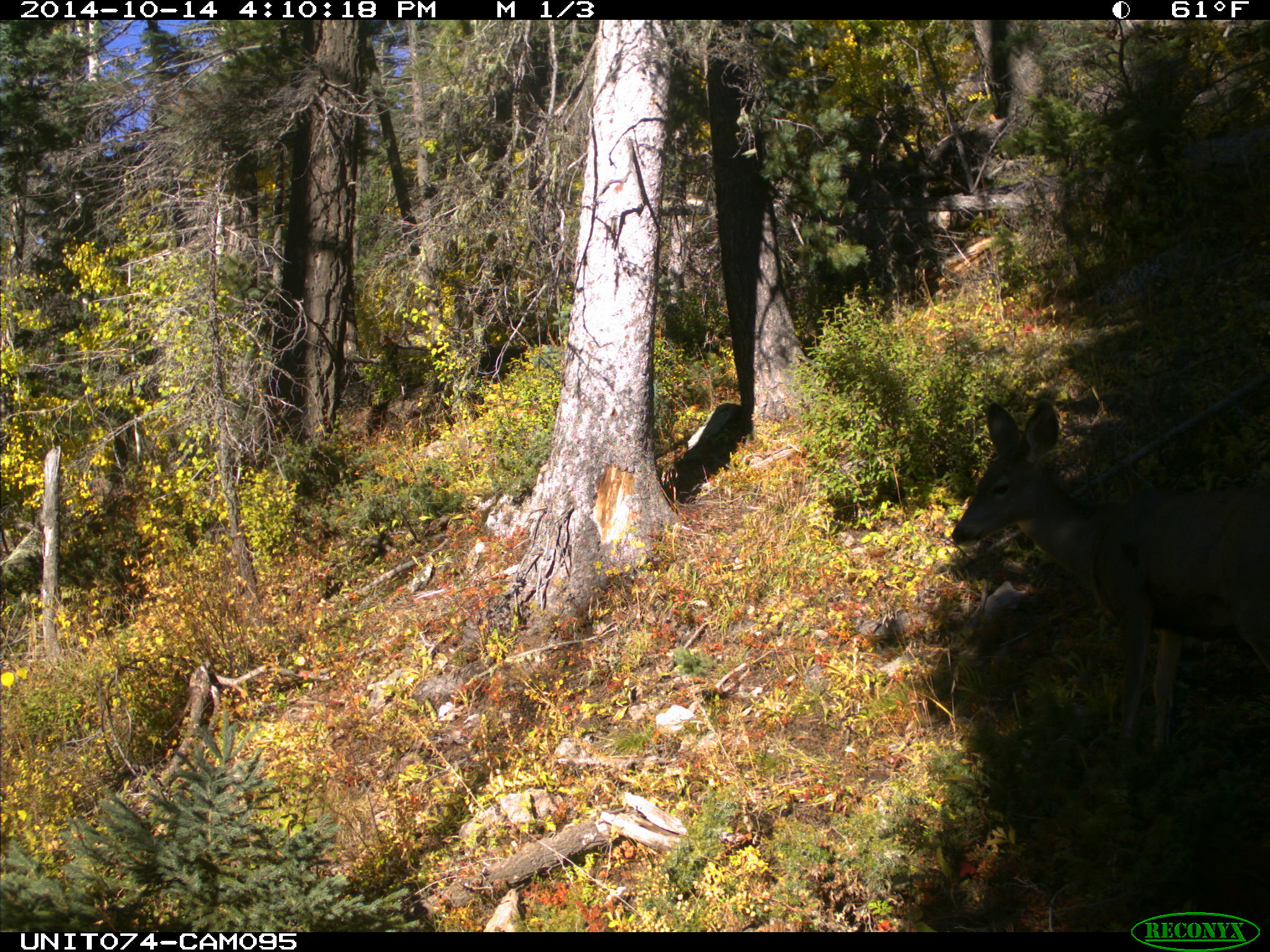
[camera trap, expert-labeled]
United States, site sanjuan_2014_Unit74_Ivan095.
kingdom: Animalia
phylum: Chordata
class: Mammalia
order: Artiodactyla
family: Cervidae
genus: Odocoileus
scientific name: Odocoileus hemionus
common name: mule deer